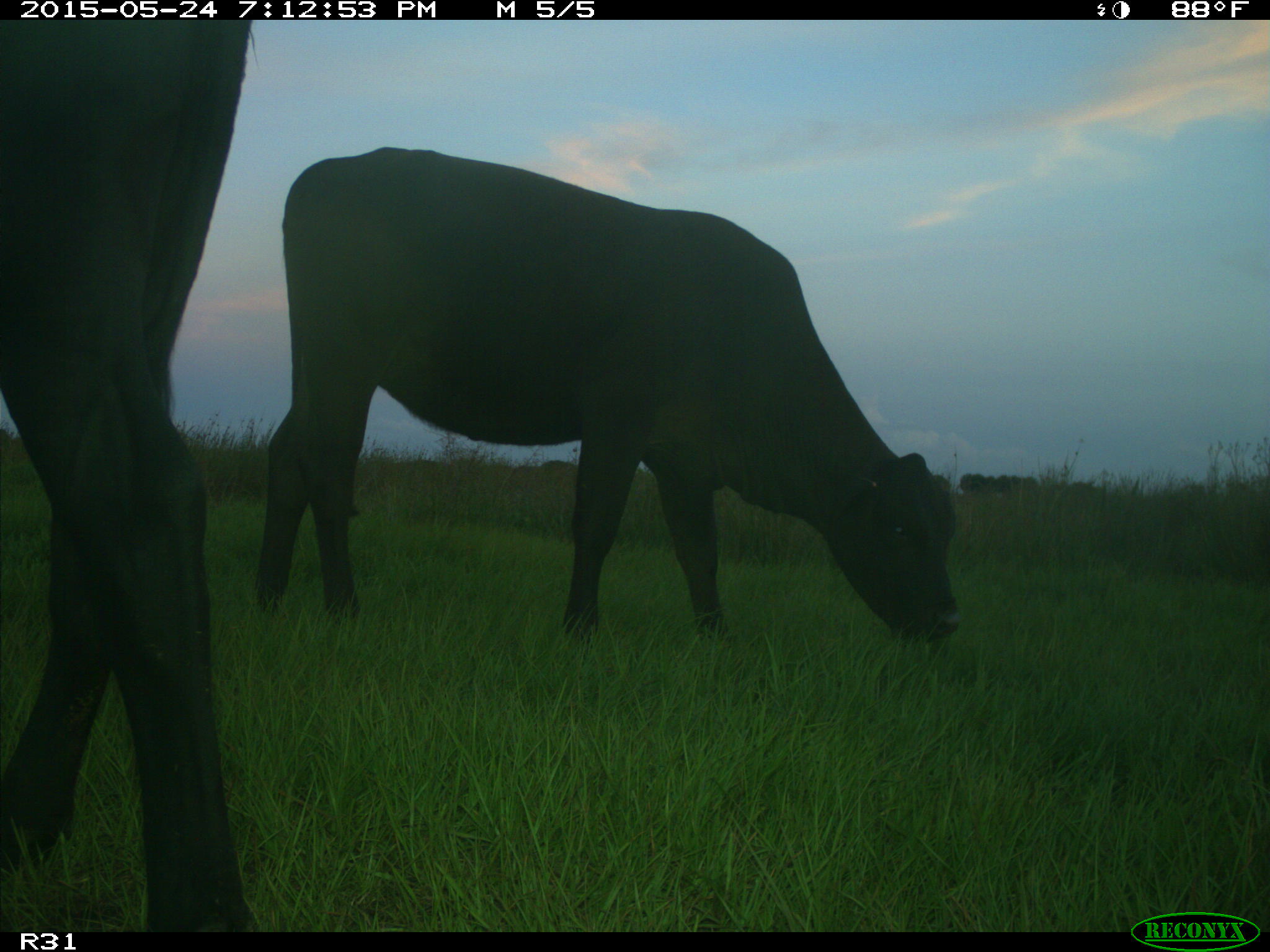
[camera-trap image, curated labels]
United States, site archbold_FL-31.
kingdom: Animalia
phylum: Chordata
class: Mammalia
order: Artiodactyla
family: Bovidae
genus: Bos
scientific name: Bos taurus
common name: domestic cow